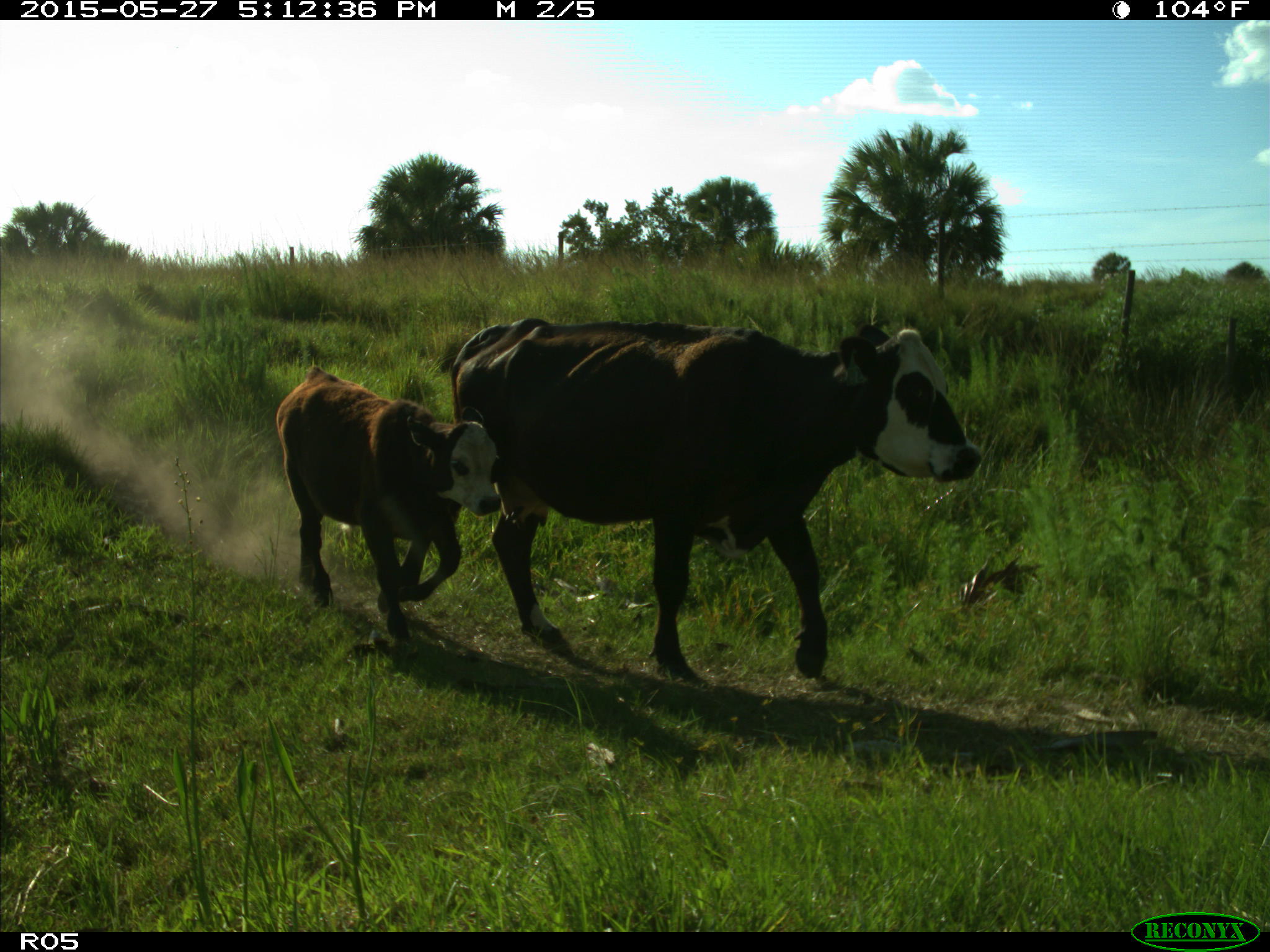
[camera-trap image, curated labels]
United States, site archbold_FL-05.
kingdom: Animalia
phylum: Chordata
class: Mammalia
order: Artiodactyla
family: Bovidae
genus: Bos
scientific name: Bos taurus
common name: domestic cow